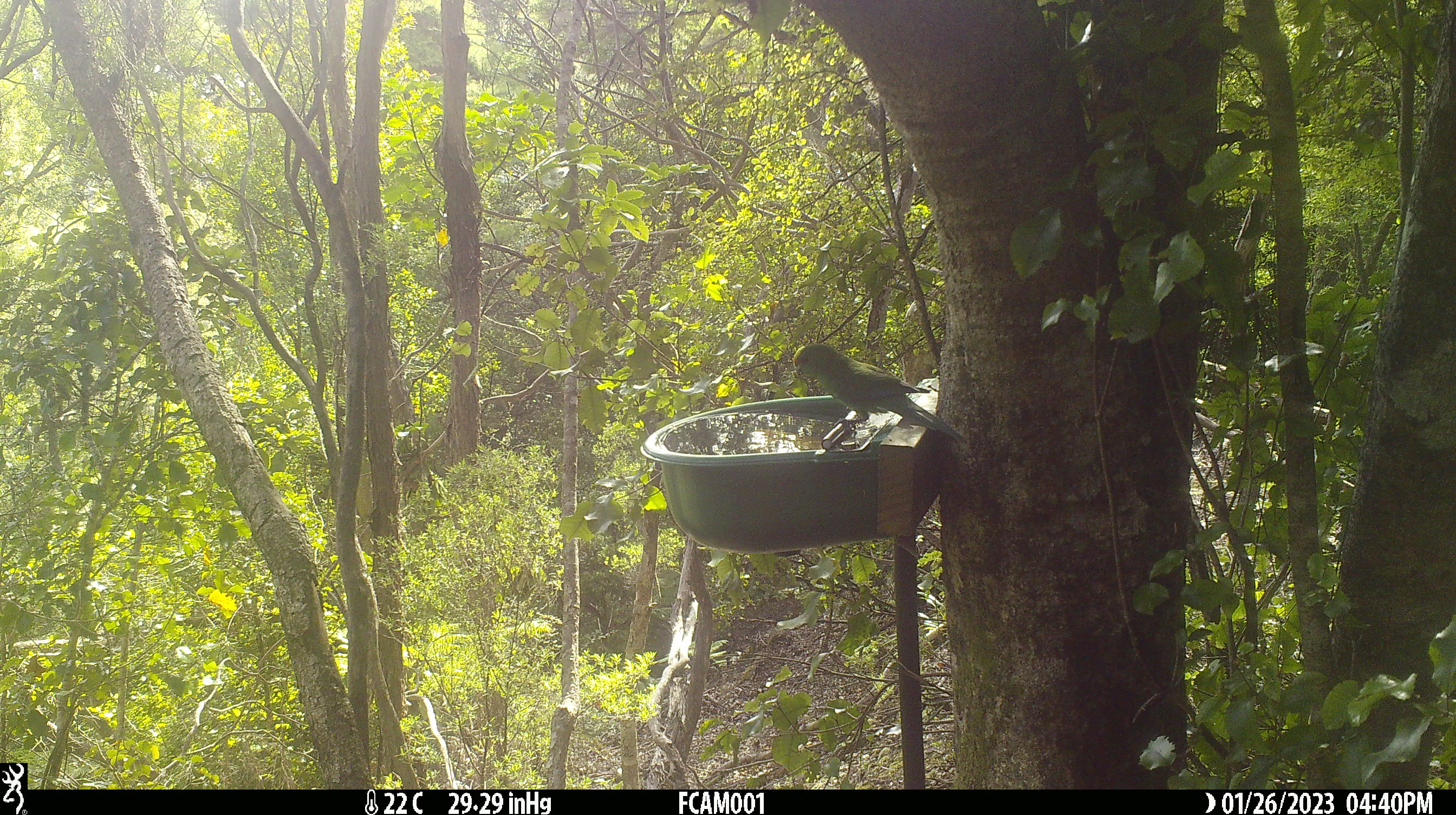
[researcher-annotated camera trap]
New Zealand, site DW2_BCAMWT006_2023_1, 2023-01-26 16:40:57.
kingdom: Animalia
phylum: Chordata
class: Aves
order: Psittaciformes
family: Psittaculidae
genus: Cyanoramphus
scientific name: Cyanoramphus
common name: parakeet